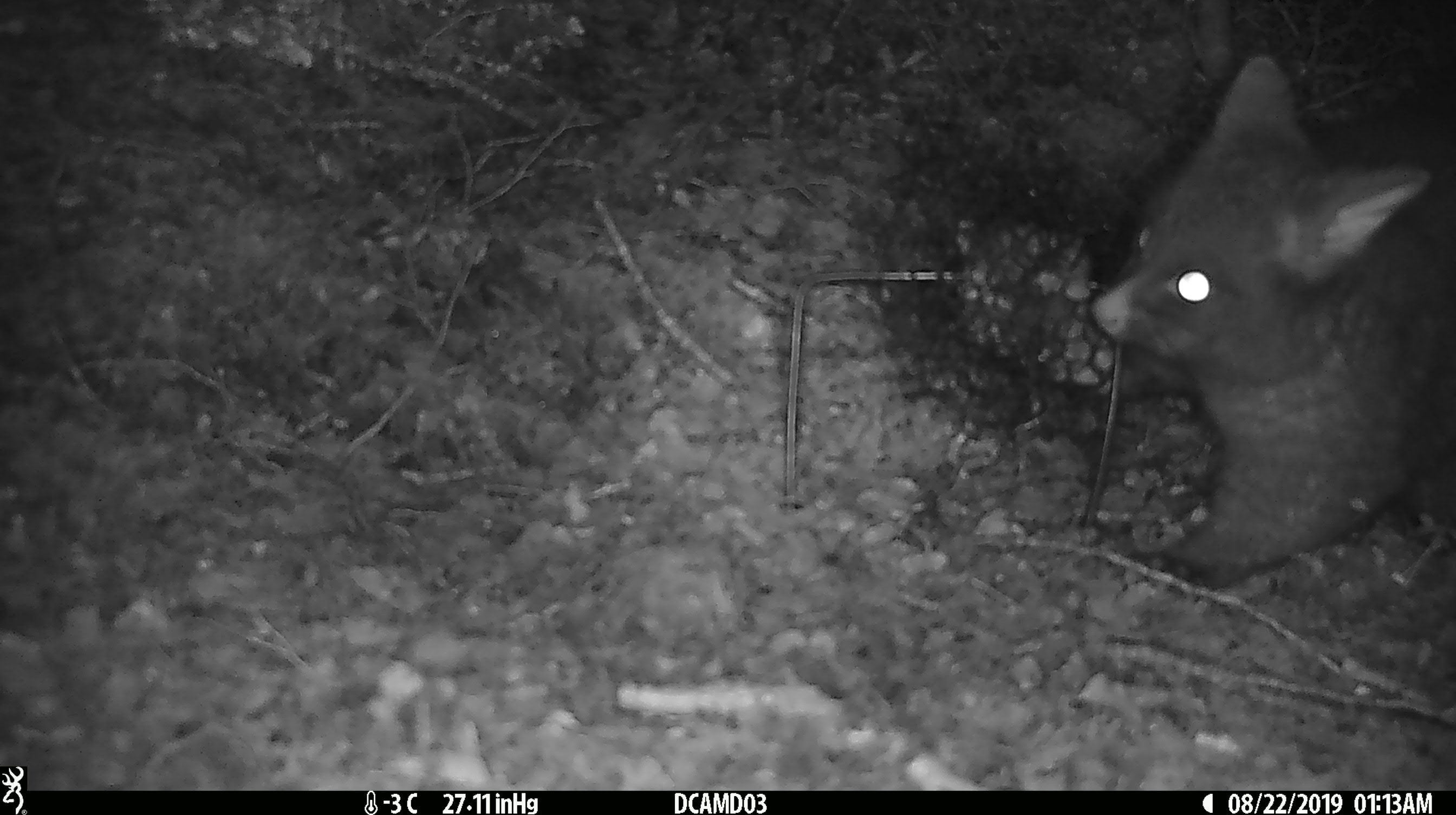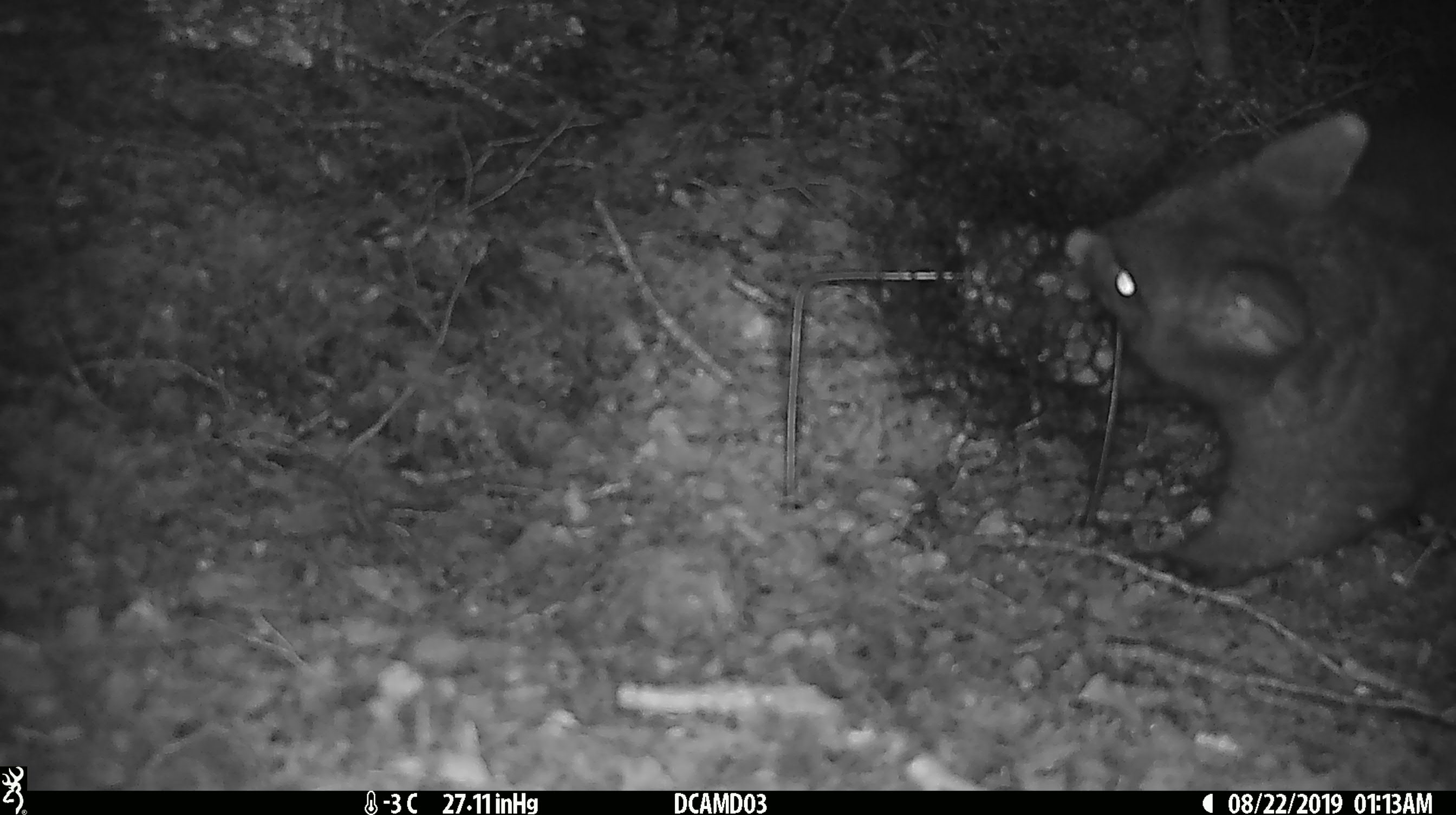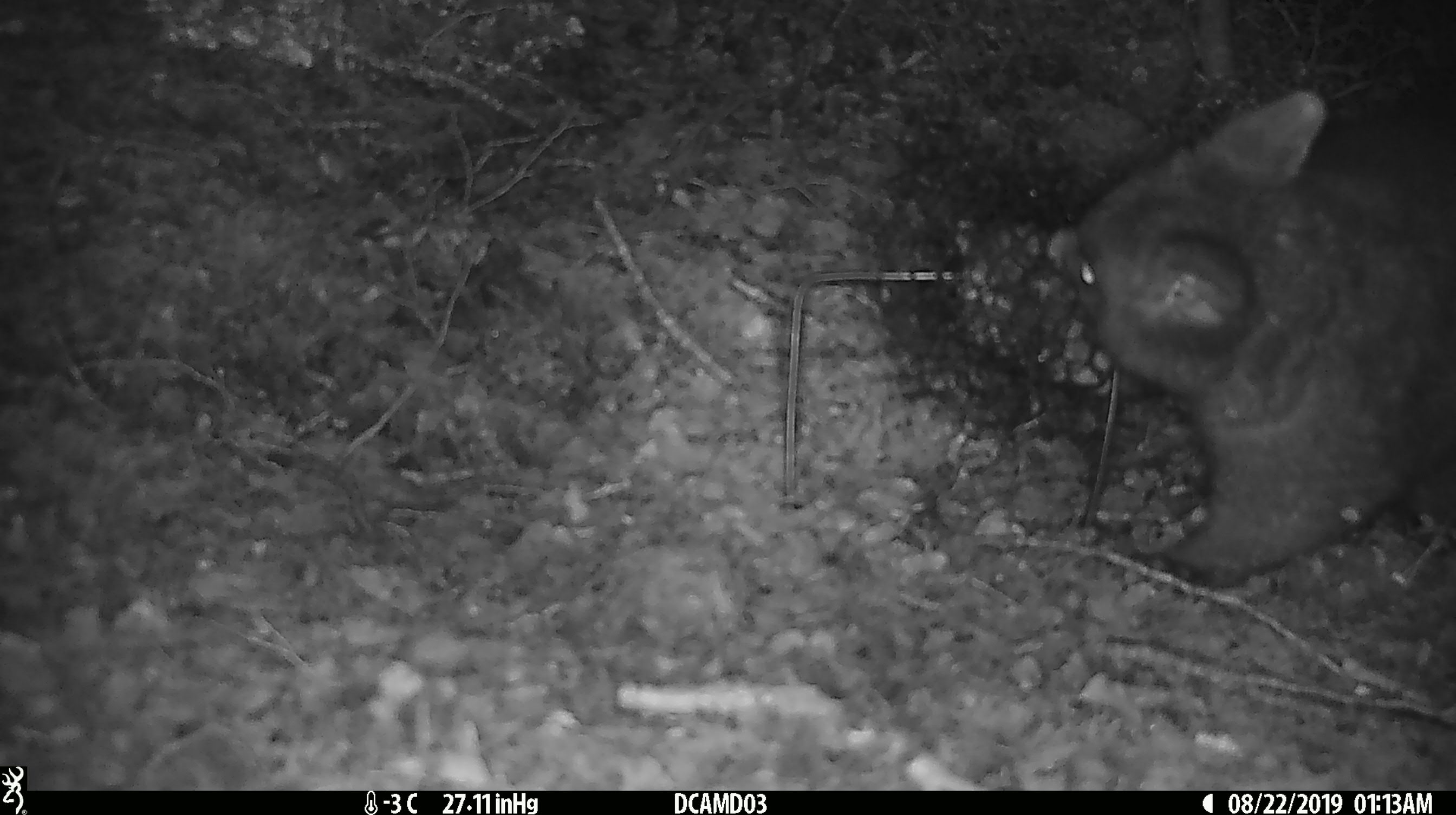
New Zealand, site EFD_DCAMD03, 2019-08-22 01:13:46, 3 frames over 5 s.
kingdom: Animalia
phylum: Chordata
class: Mammalia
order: Diprotodontia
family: Phalangeridae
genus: Trichosurus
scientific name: Trichosurus vulpecula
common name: common brushtail possum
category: possum